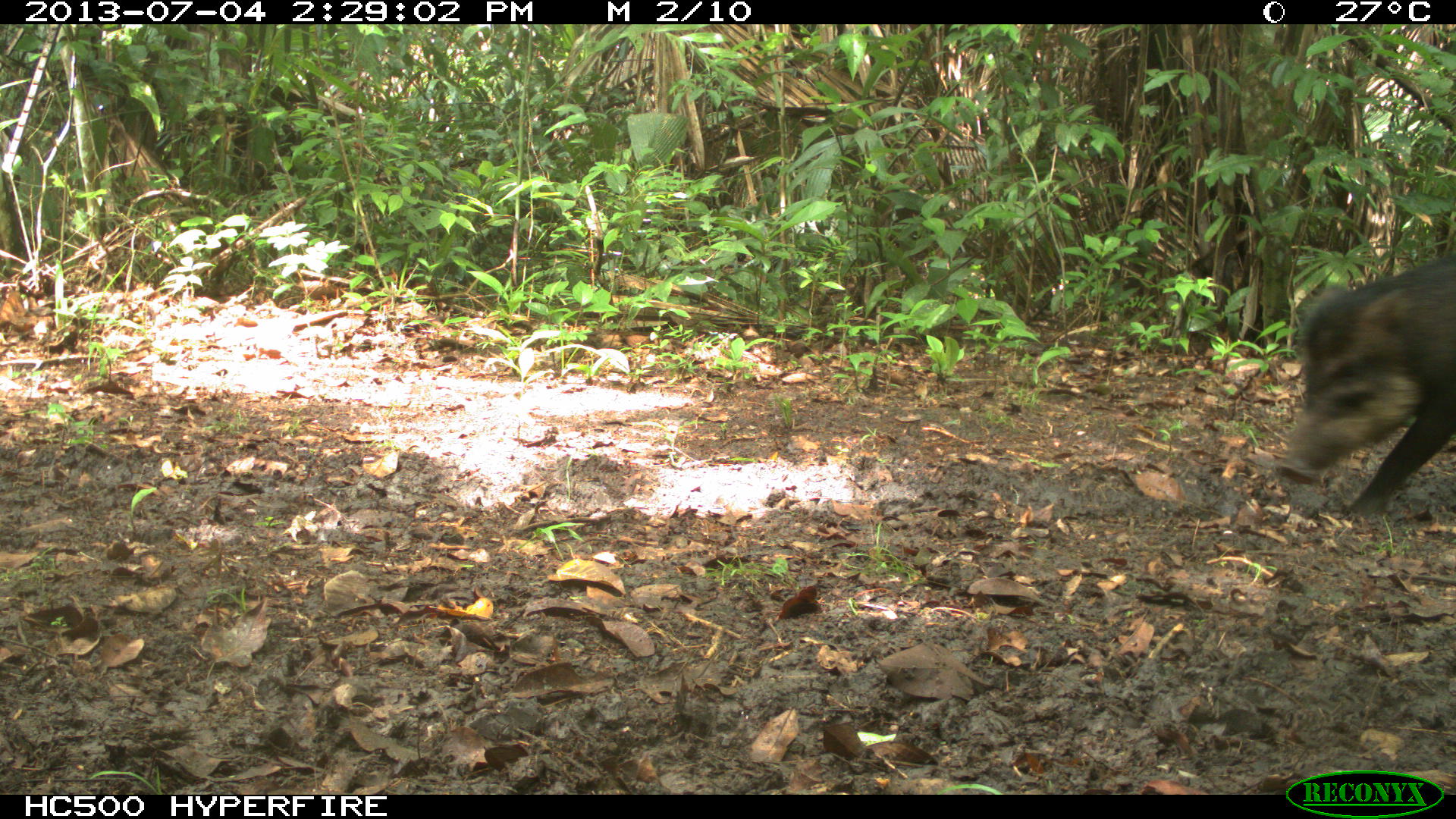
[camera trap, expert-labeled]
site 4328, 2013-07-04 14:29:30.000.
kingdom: Animalia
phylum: Chordata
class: Mammalia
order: Artiodactyla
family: Tayassuidae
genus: Tayassu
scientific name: Tayassu pecari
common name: white-lipped peccary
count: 44